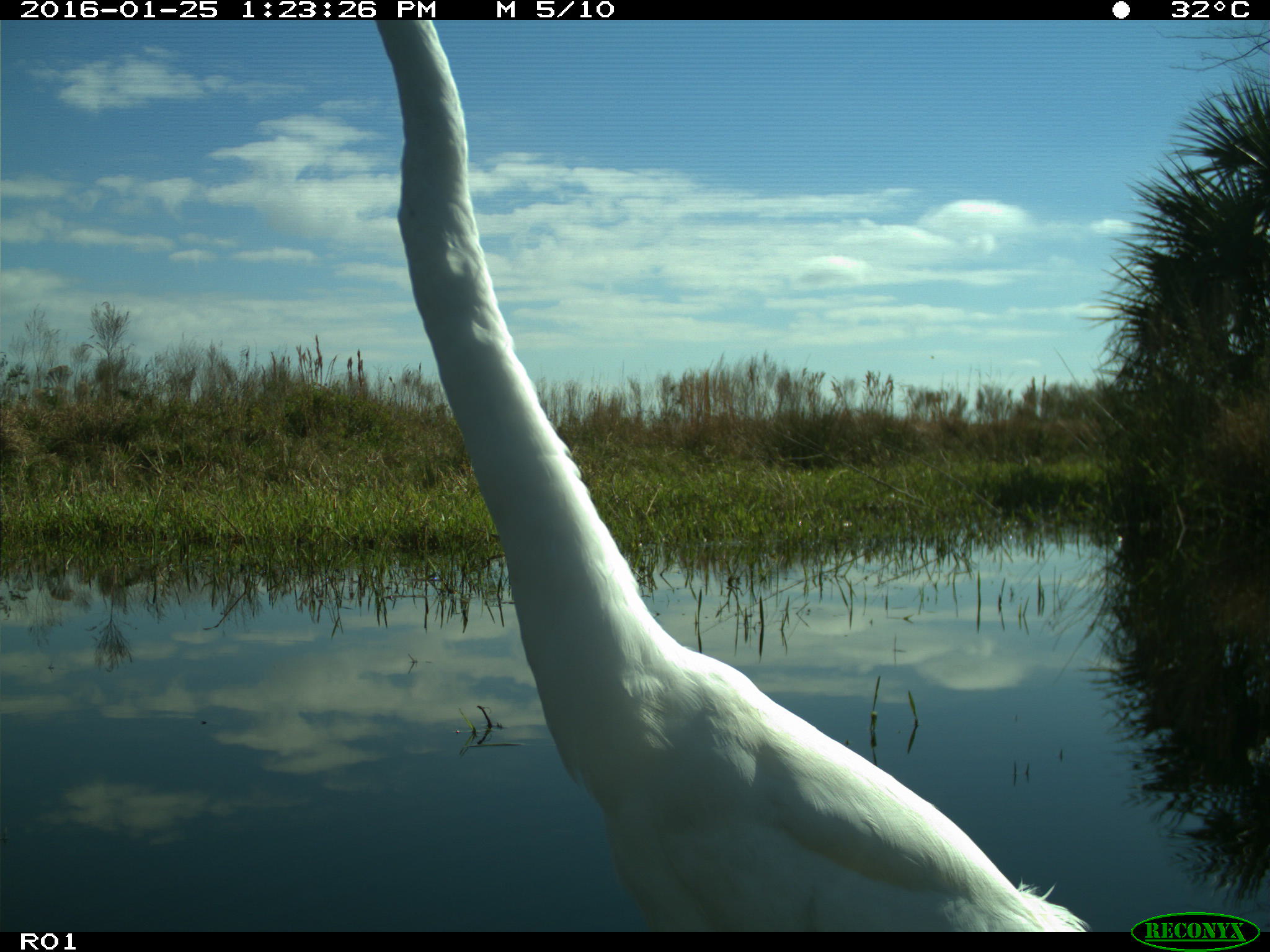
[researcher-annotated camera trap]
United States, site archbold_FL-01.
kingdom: Animalia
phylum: Chordata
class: Aves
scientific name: Aves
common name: birds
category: unidentified bird